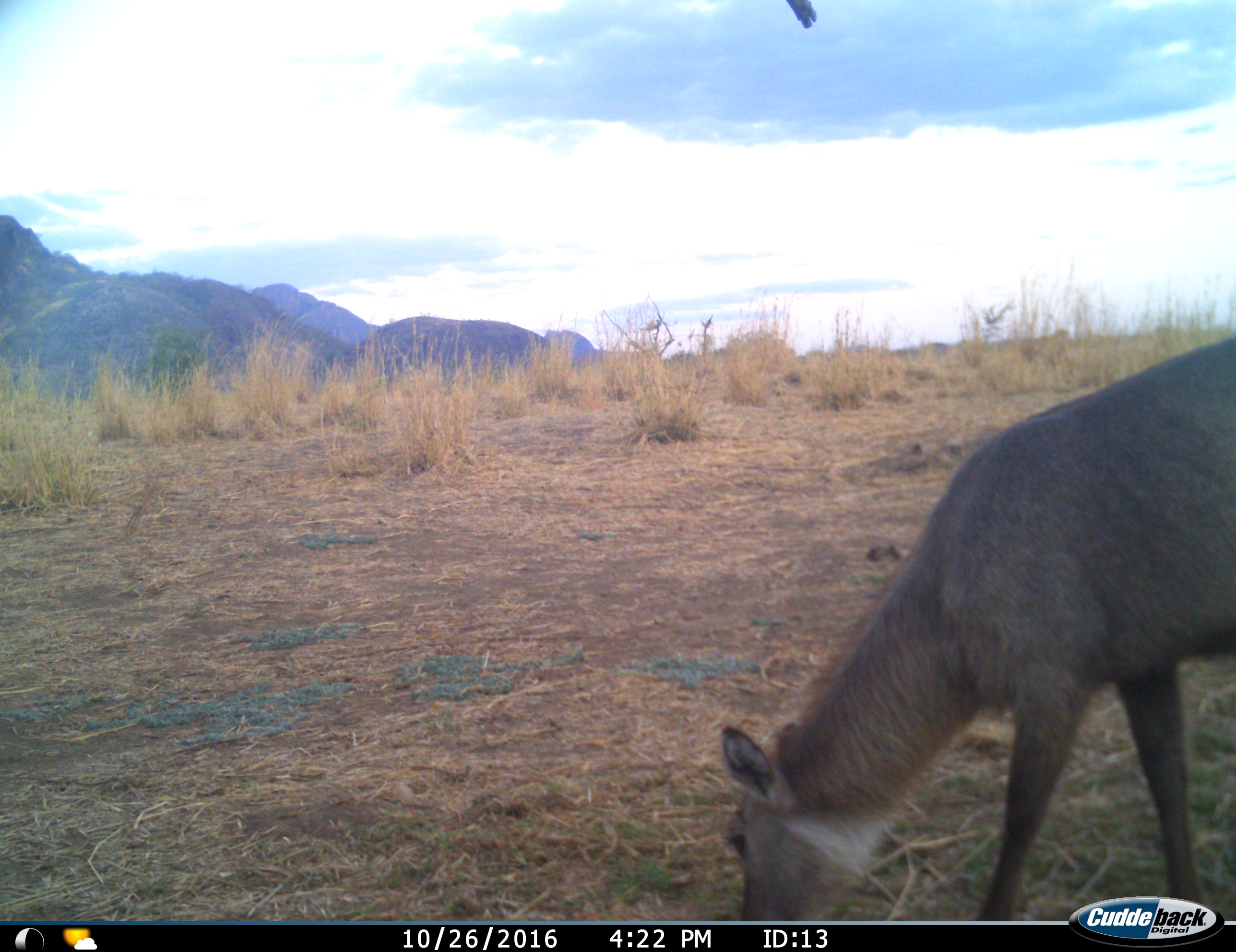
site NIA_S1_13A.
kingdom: Animalia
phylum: Chordata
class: Mammalia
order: Artiodactyla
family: Bovidae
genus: Kobus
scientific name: Kobus ellipsiprymnus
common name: waterbuck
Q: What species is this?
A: Waterbuck (Kobus ellipsiprymnus).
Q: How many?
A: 1.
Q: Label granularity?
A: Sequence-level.